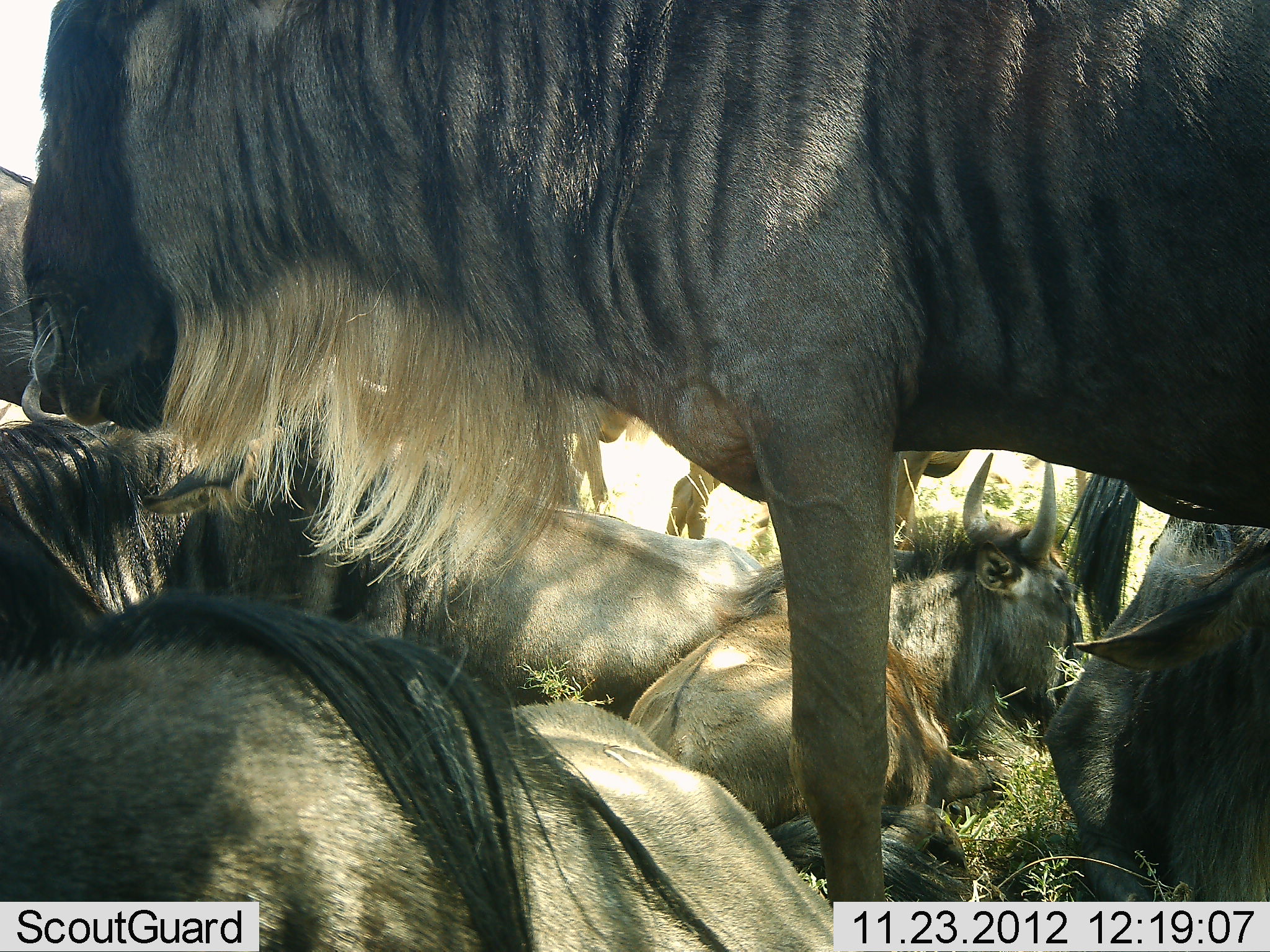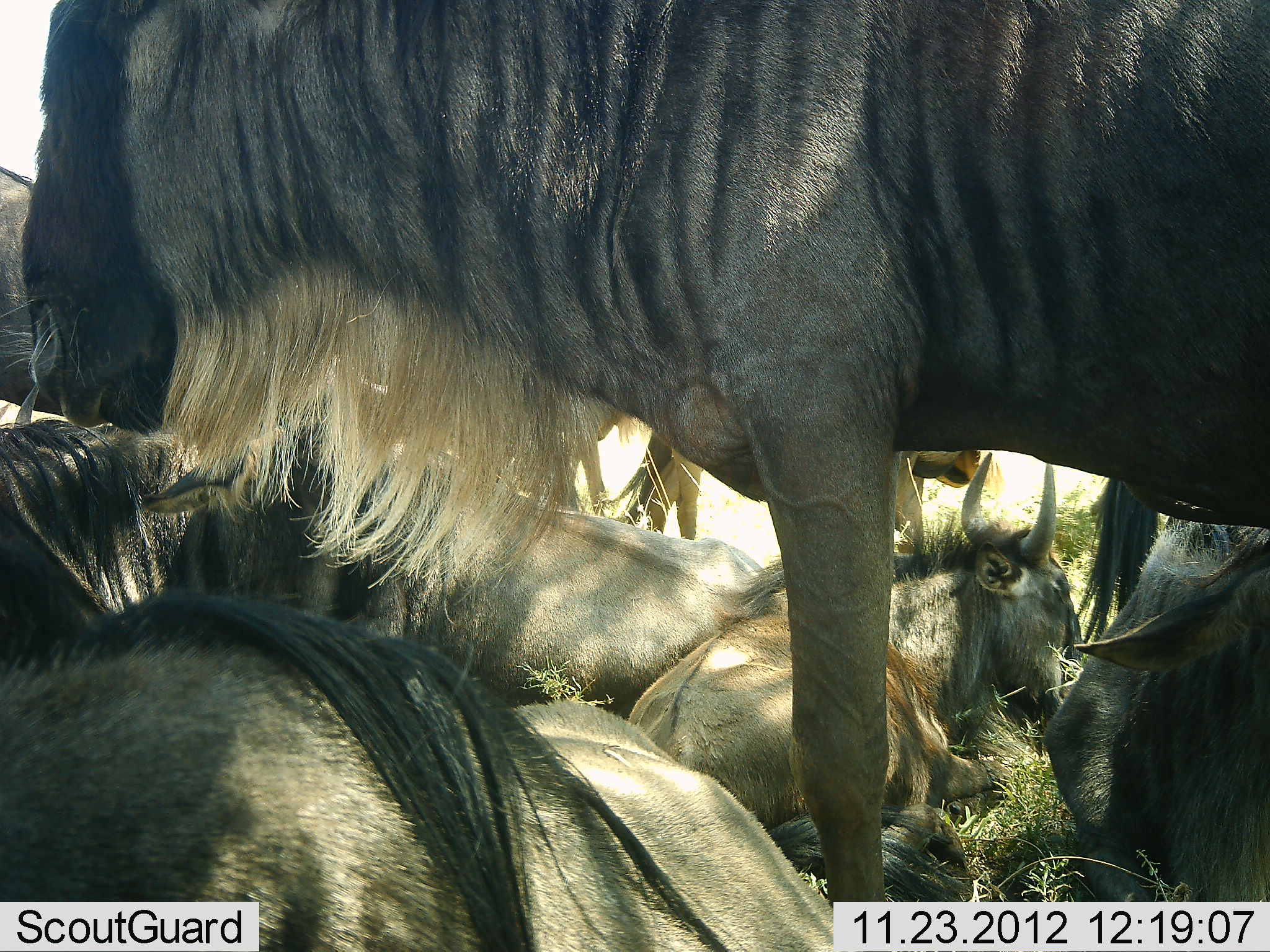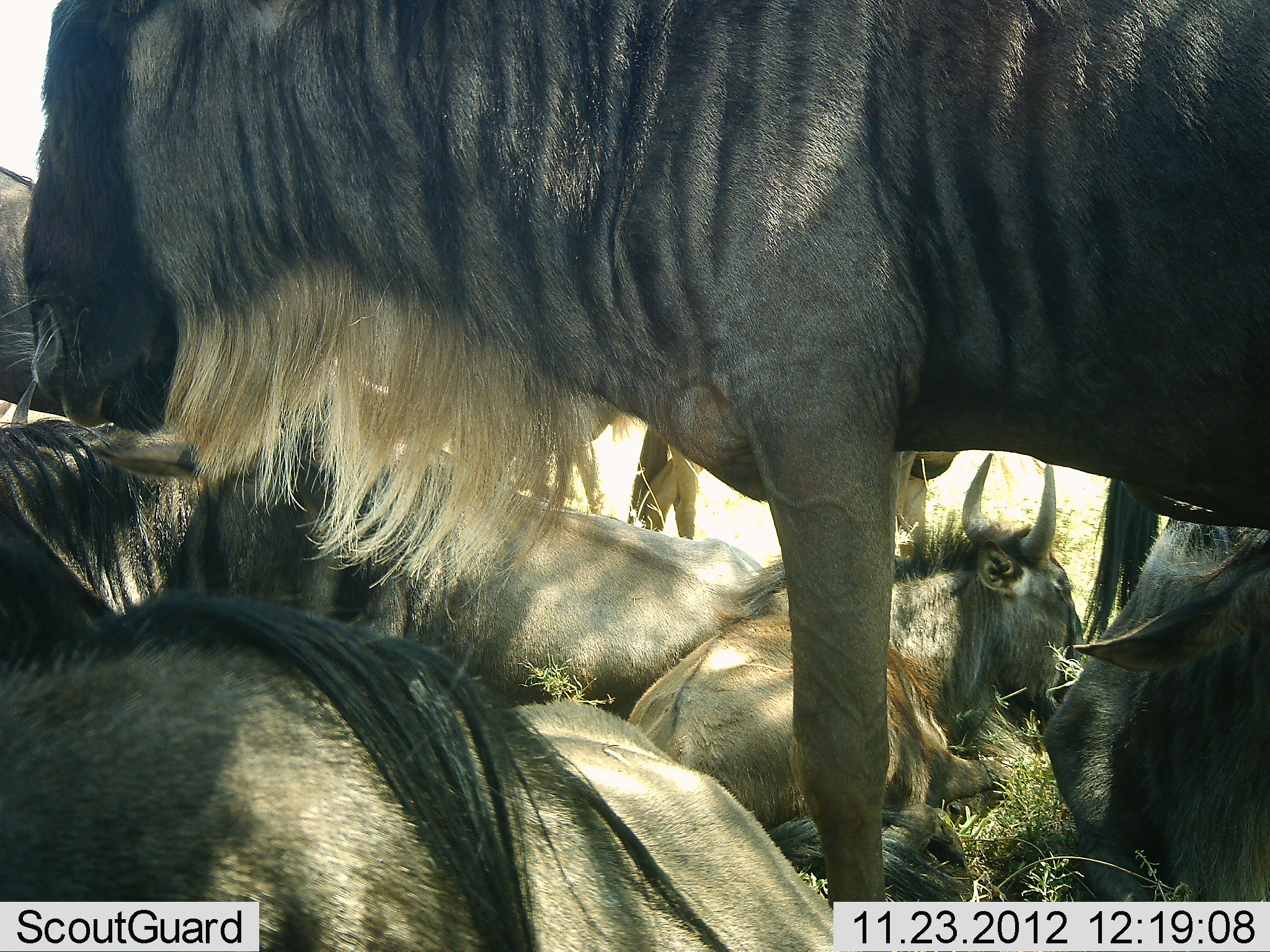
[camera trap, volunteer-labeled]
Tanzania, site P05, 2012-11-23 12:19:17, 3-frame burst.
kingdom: Animalia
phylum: Chordata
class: Mammalia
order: Artiodactyla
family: Bovidae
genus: Connochaetes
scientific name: Connochaetes taurinus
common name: blue wildebeest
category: wildebeest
Wildebeest (blue wildebeest) (Connochaetes taurinus), count 7. Behavior (volunteer vote fractions): standing 90%, resting 100%, moving 30%, interacting 0%. Young present (vote fraction): 10%. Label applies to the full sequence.